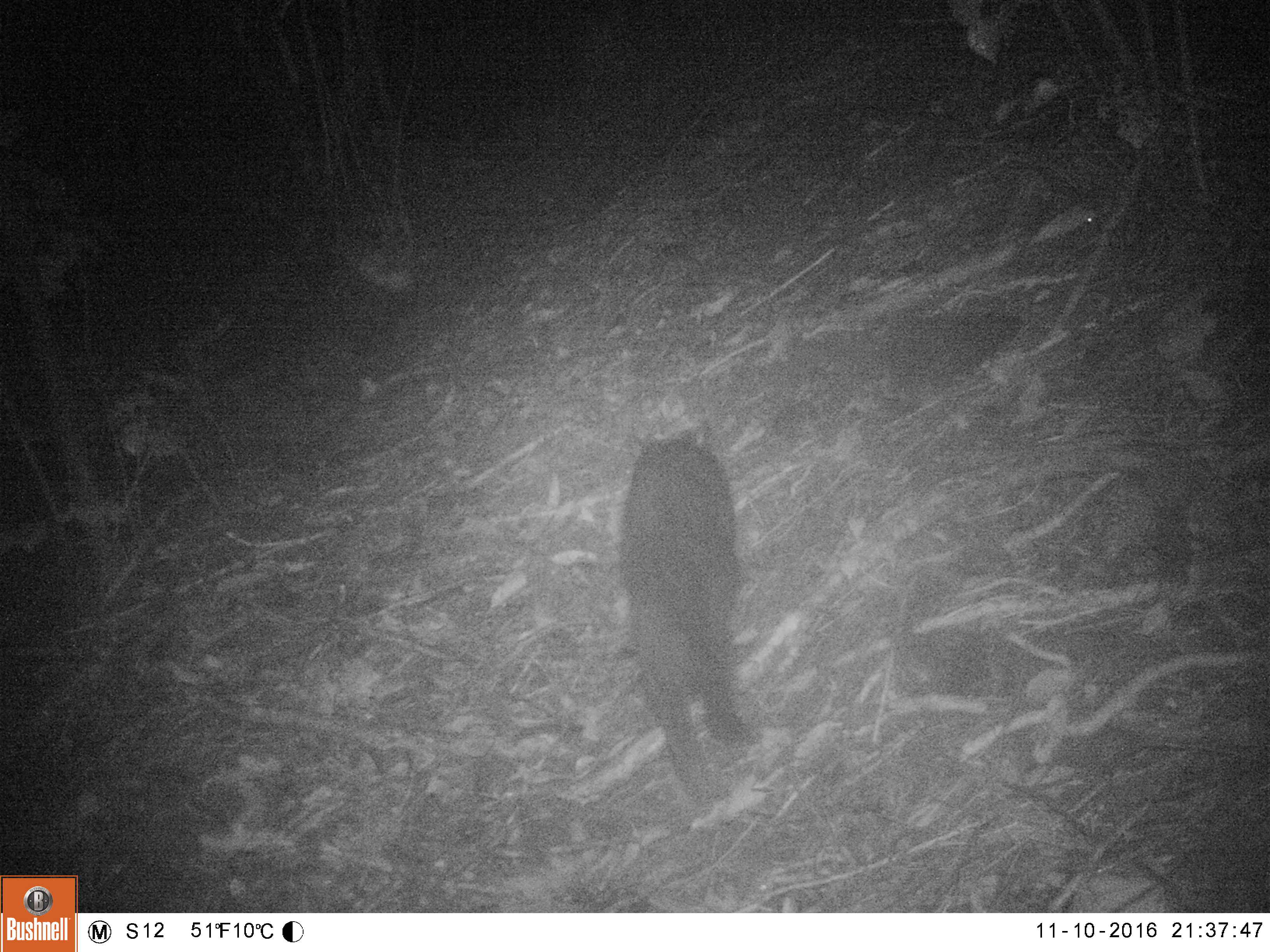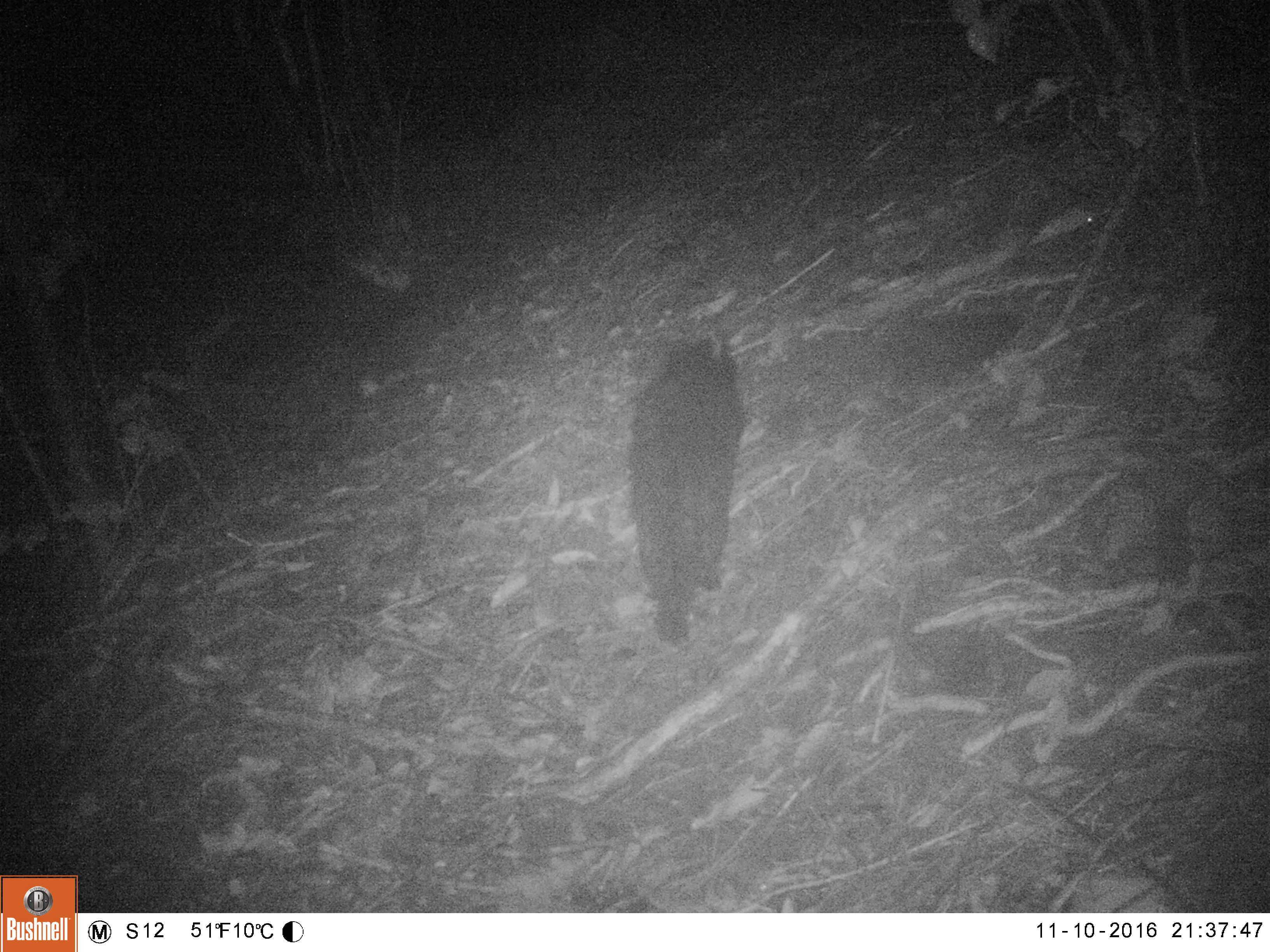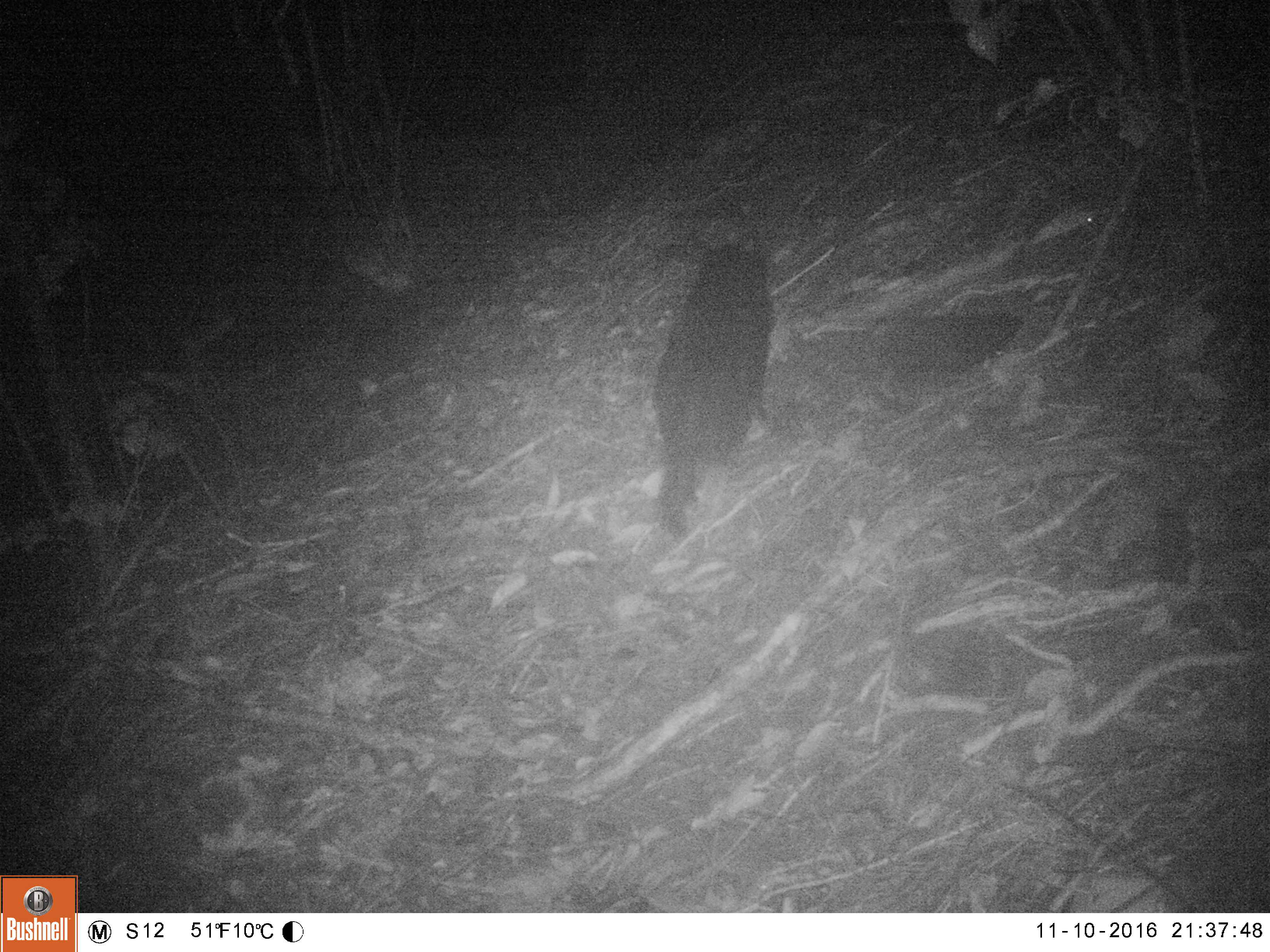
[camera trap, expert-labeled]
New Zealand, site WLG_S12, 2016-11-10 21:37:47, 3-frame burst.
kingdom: Animalia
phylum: Chordata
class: Mammalia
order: Carnivora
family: Felidae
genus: Felis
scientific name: Felis catus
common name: domestic cat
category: cat